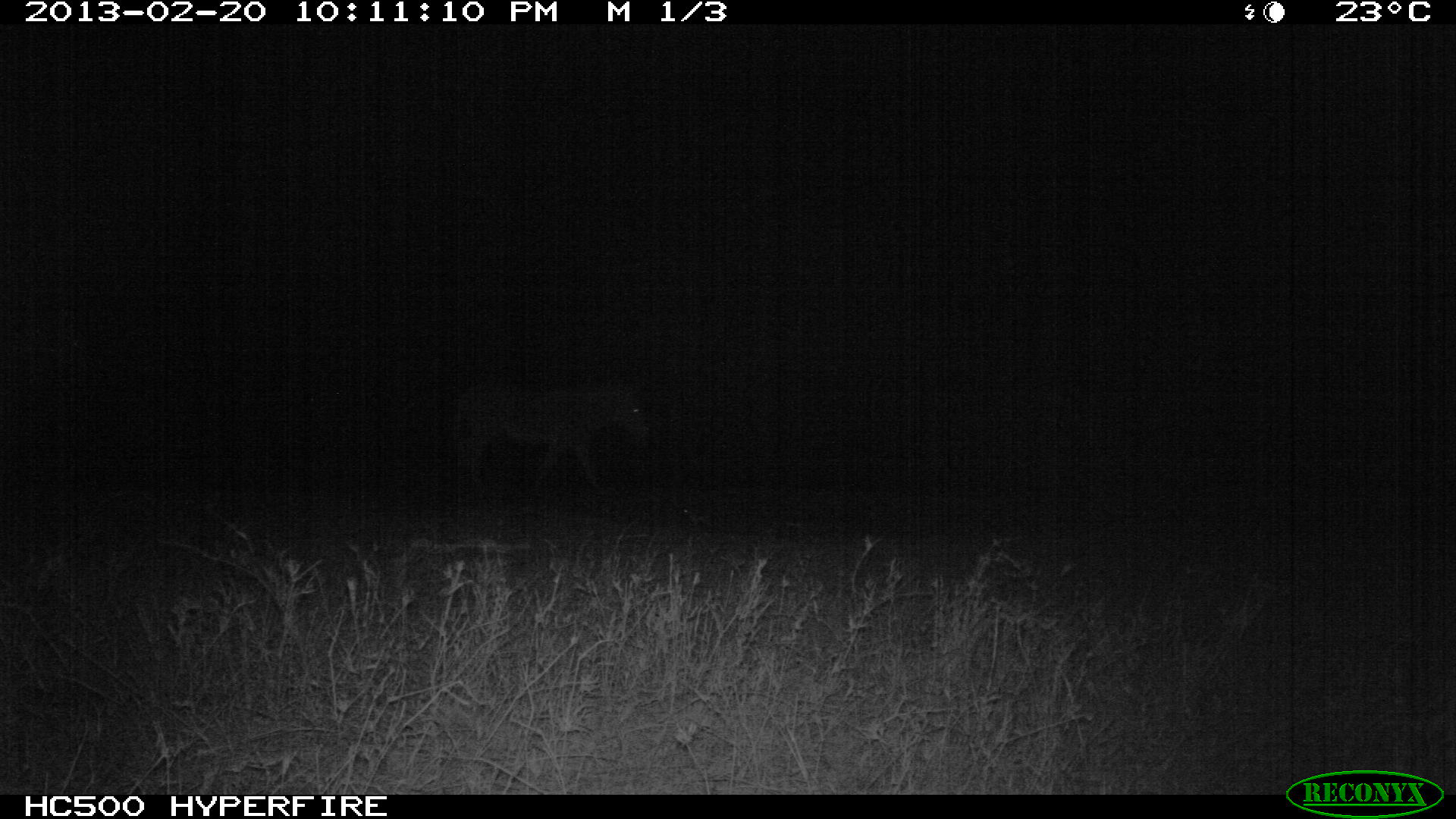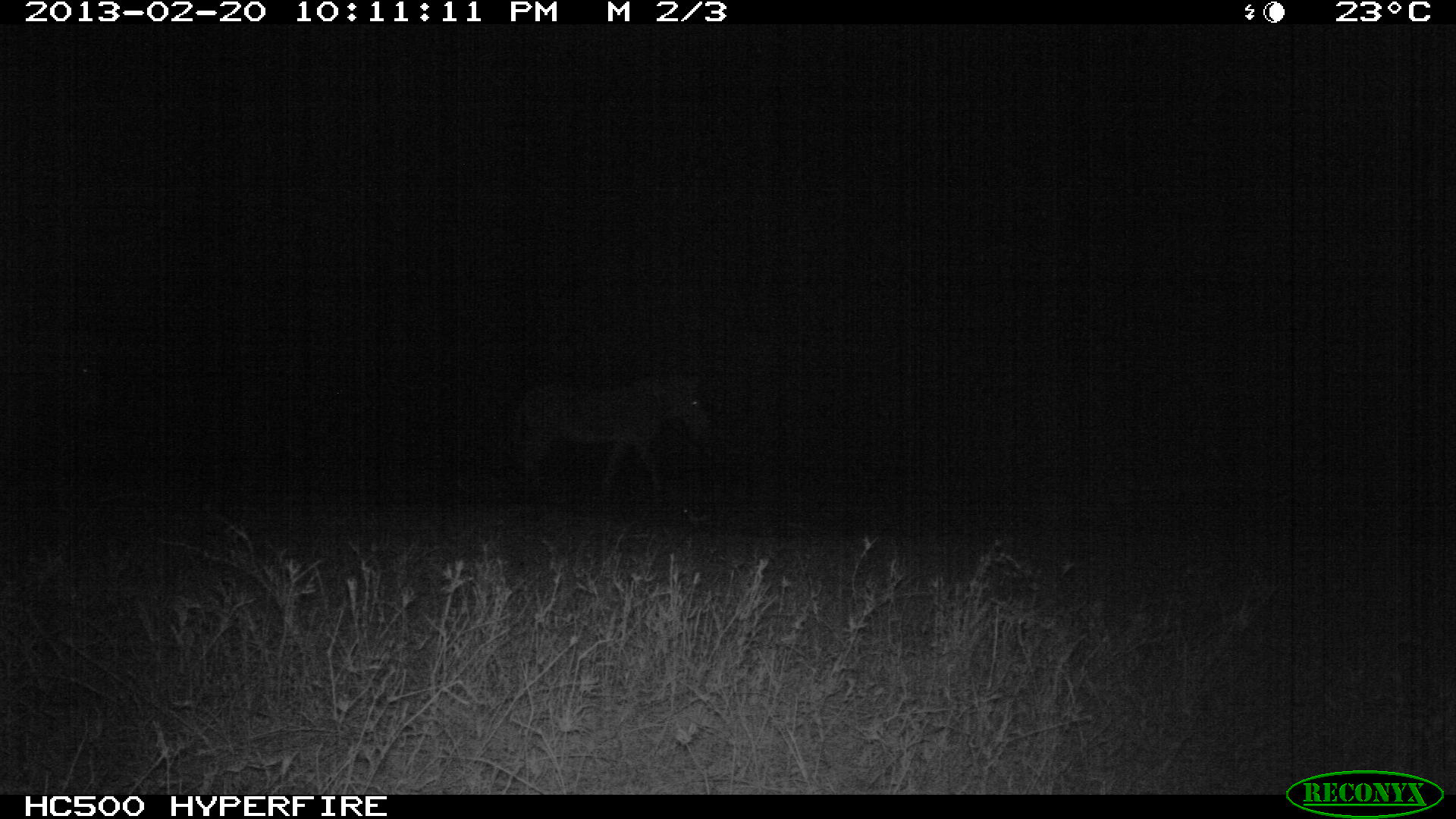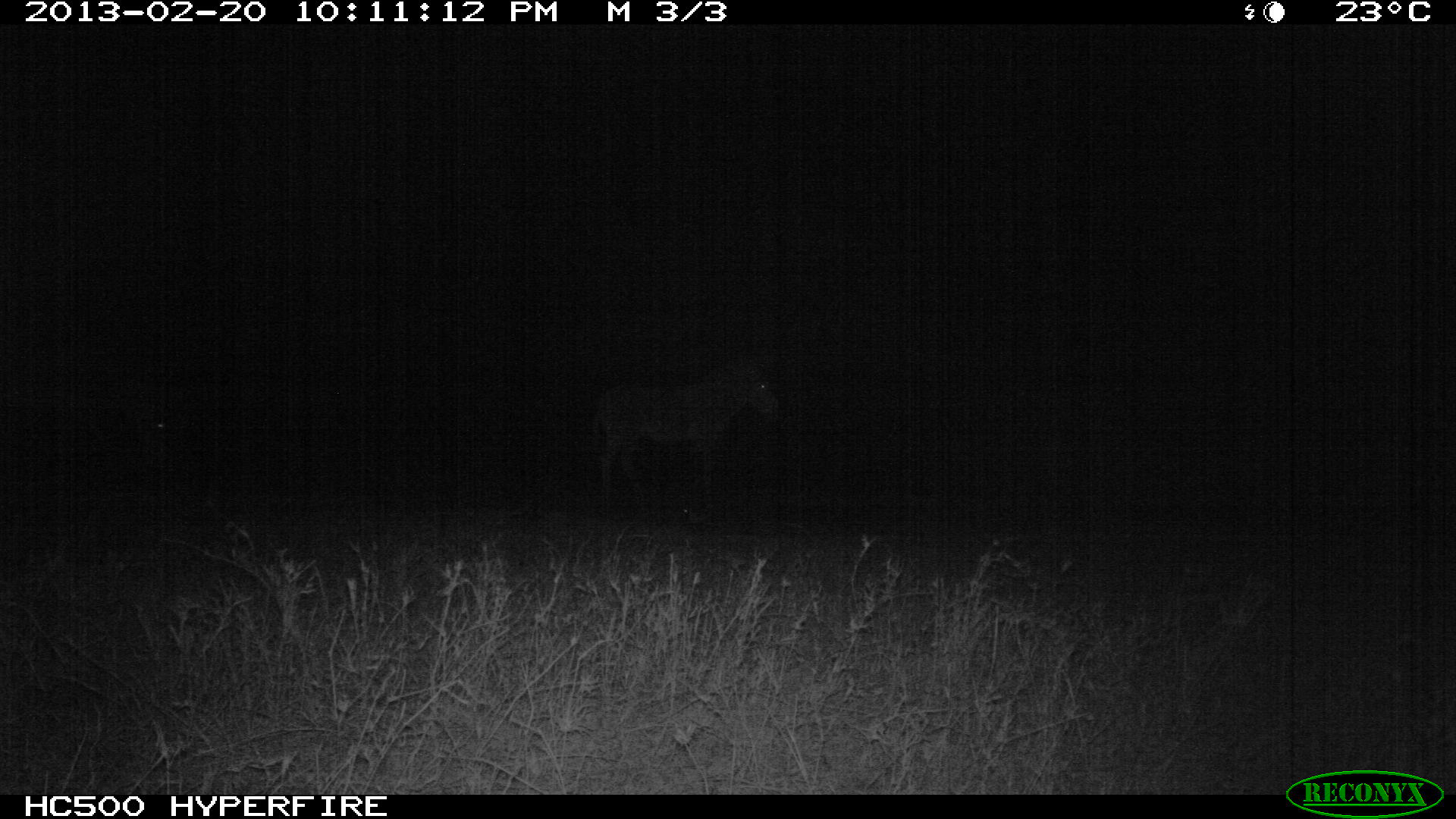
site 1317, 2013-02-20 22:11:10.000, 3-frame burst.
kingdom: Animalia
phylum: Chordata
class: Mammalia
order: Perissodactyla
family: Equidae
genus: Equus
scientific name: Equus quagga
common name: plains zebra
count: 1